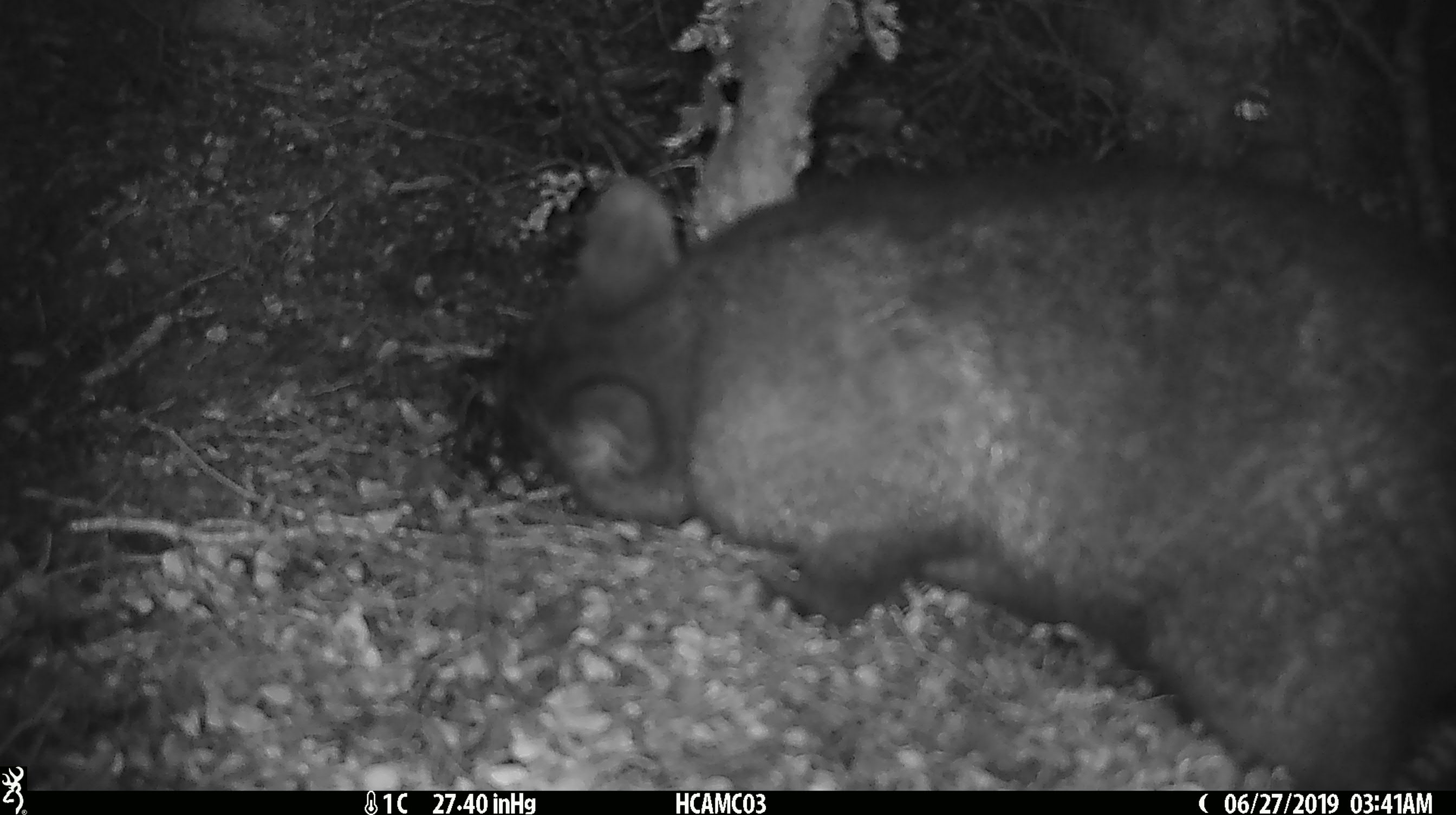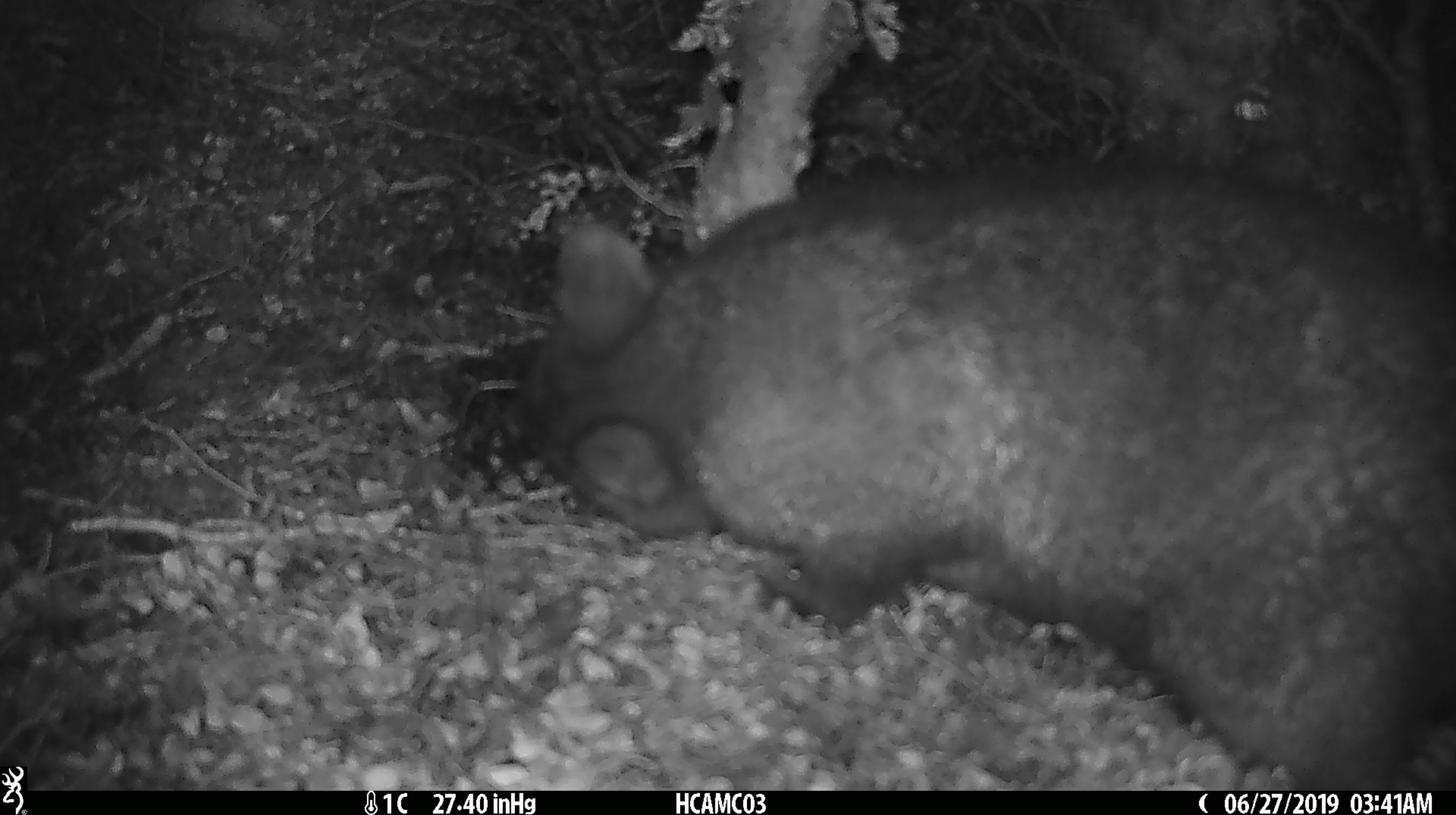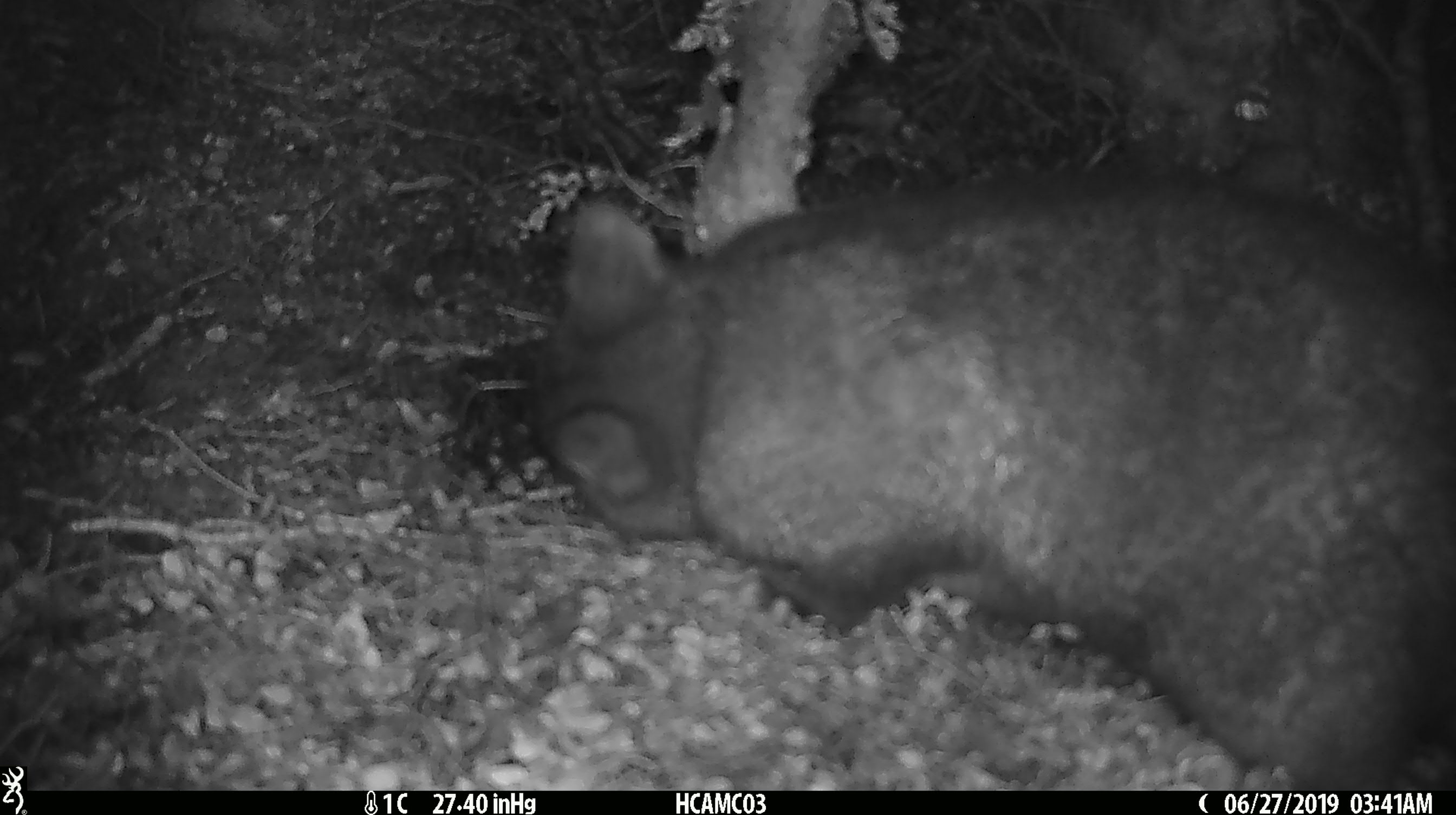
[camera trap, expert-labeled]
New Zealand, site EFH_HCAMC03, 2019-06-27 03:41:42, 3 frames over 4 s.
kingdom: Animalia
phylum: Chordata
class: Mammalia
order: Diprotodontia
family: Phalangeridae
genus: Trichosurus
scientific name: Trichosurus vulpecula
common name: common brushtail possum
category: possum